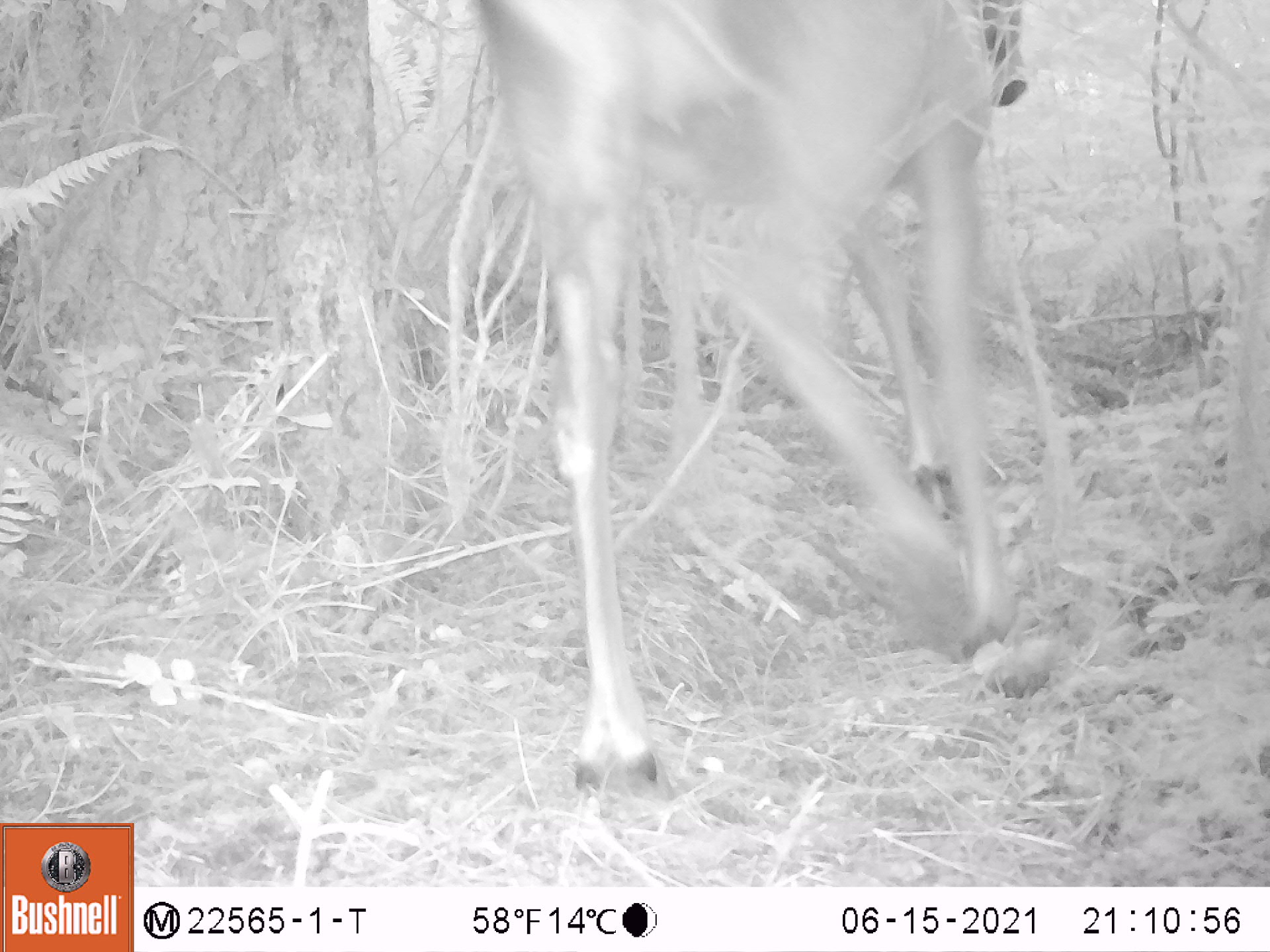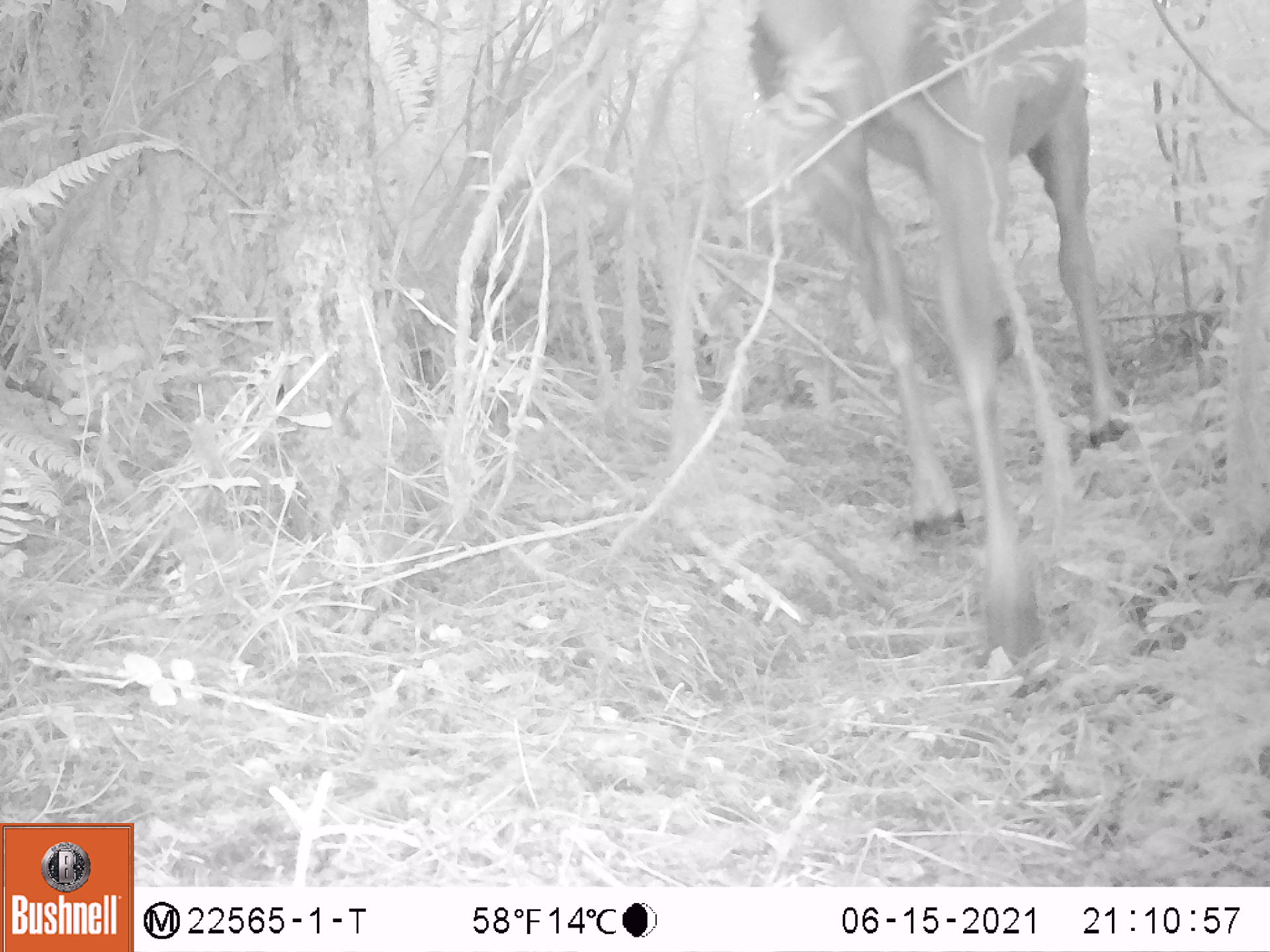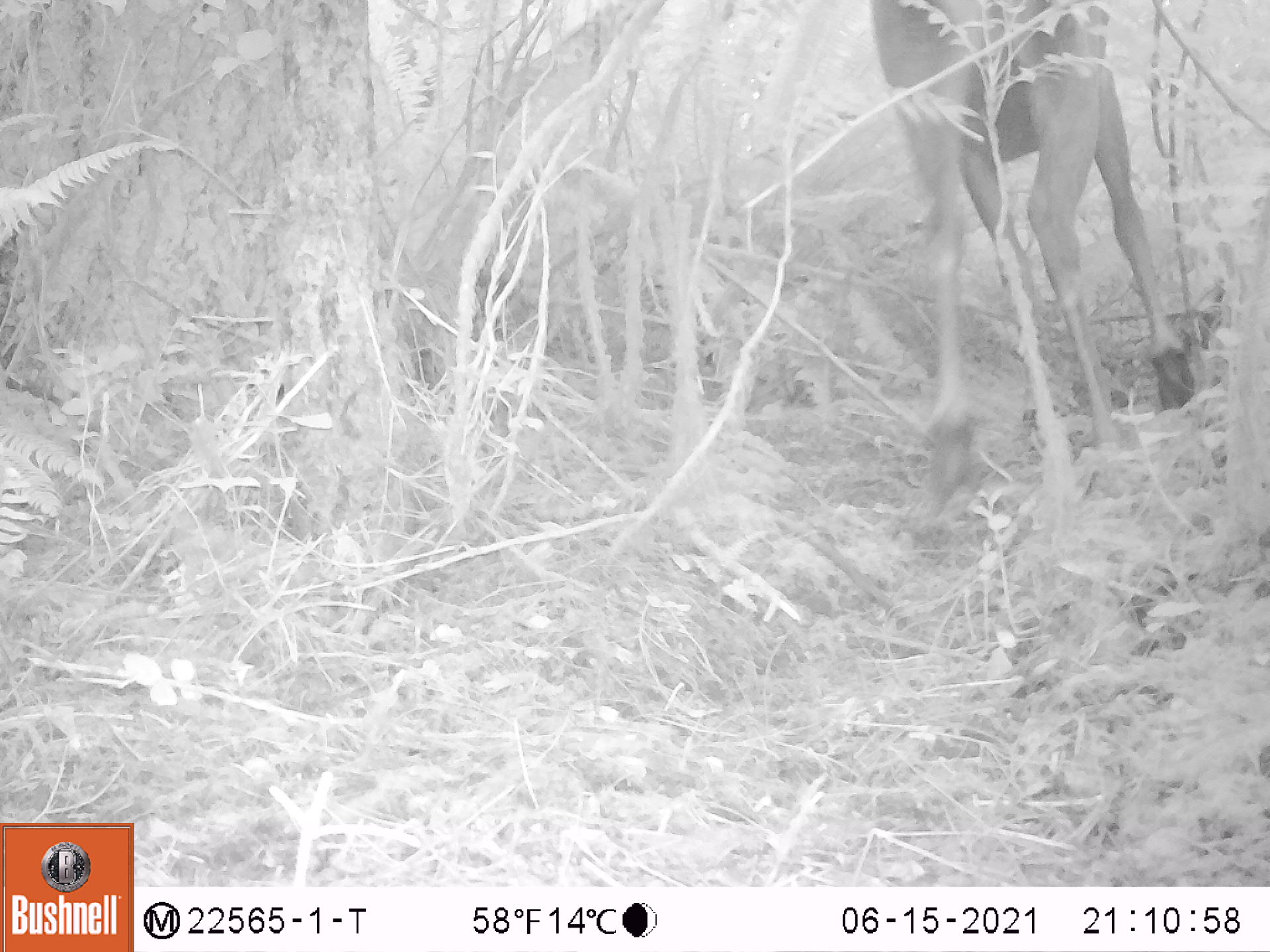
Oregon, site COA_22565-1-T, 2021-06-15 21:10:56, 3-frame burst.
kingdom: Animalia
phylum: Chordata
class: Mammalia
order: Artiodactyla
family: Cervidae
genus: Cervus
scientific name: Cervus canadensis roosevelti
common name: roosevelt elk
Roosevelt elk (Cervus canadensis roosevelti).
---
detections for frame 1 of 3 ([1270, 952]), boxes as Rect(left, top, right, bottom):
roosevelt elk: Rect(472, 10, 1029, 803)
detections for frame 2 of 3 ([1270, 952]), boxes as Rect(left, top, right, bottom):
roosevelt elk: Rect(732, 15, 1136, 682)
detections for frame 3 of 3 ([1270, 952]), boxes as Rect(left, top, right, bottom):
roosevelt elk: Rect(872, 3, 1210, 531)